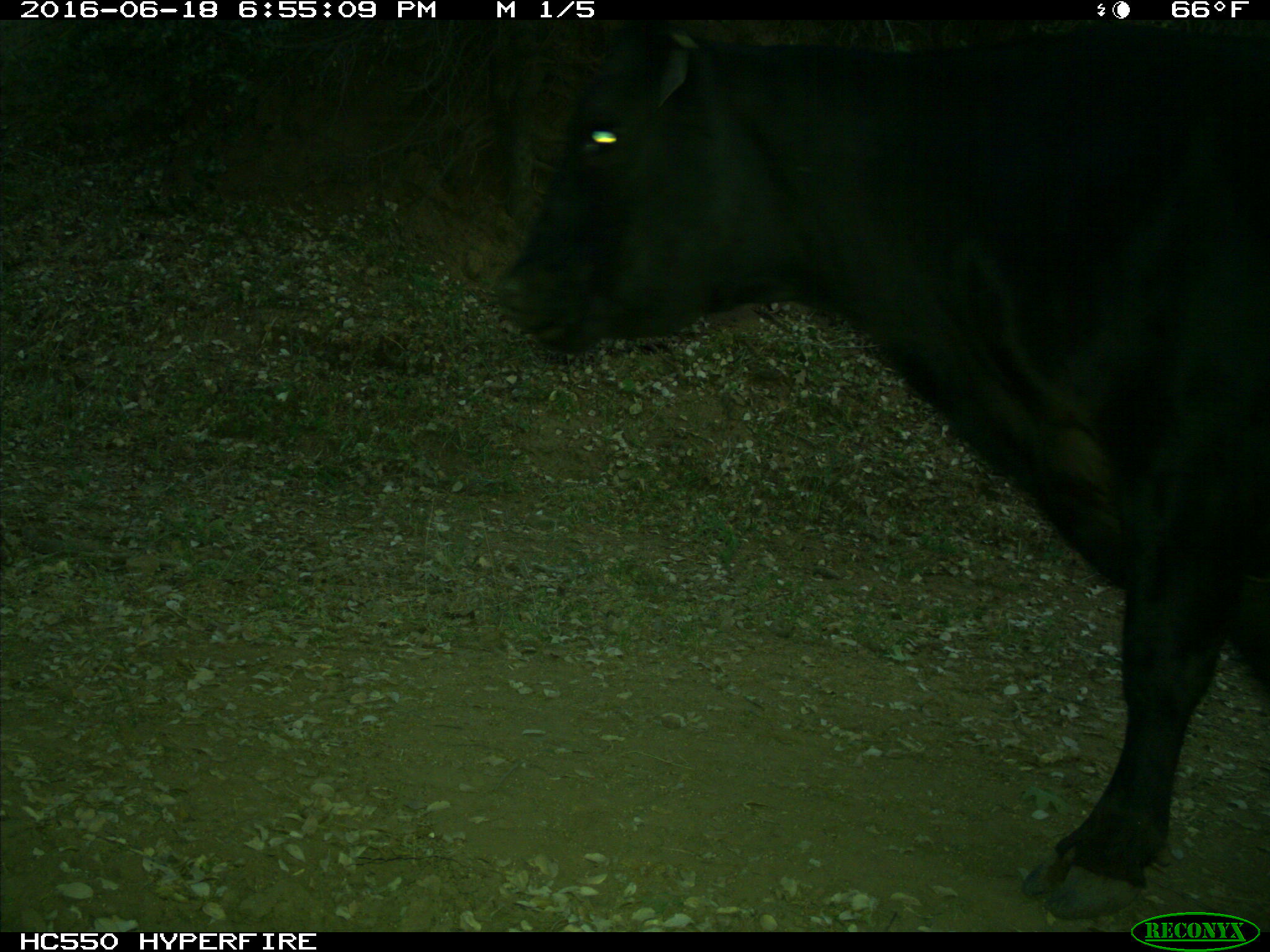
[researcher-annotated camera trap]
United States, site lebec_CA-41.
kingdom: Animalia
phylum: Chordata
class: Mammalia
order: Artiodactyla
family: Bovidae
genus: Bos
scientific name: Bos taurus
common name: domestic cow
Bos taurus (domestic cow).